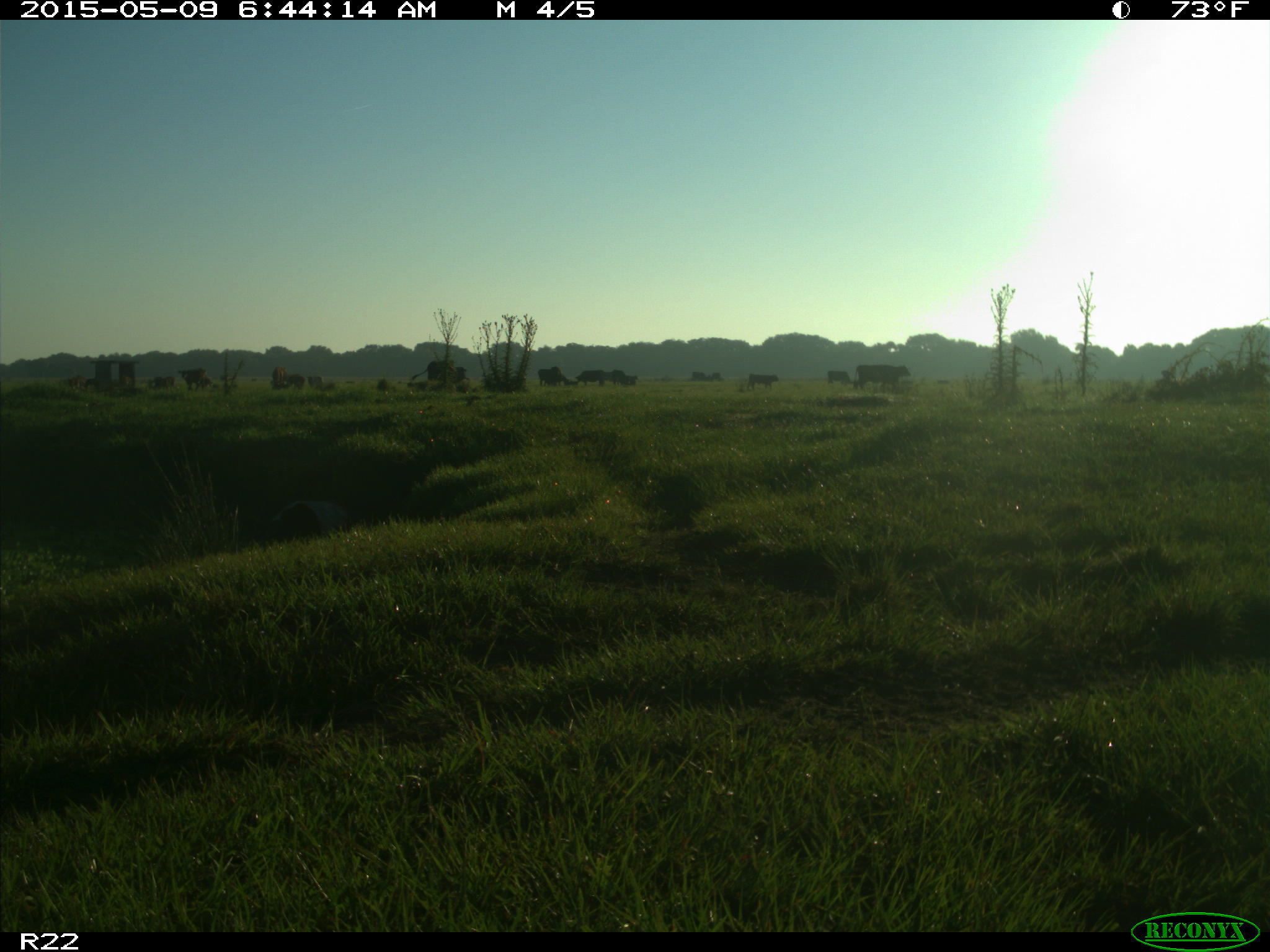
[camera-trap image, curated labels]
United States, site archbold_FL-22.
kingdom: Animalia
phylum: Chordata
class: Mammalia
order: Artiodactyla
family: Bovidae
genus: Bos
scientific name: Bos taurus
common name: domestic cow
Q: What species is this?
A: Bos taurus (domestic cow).